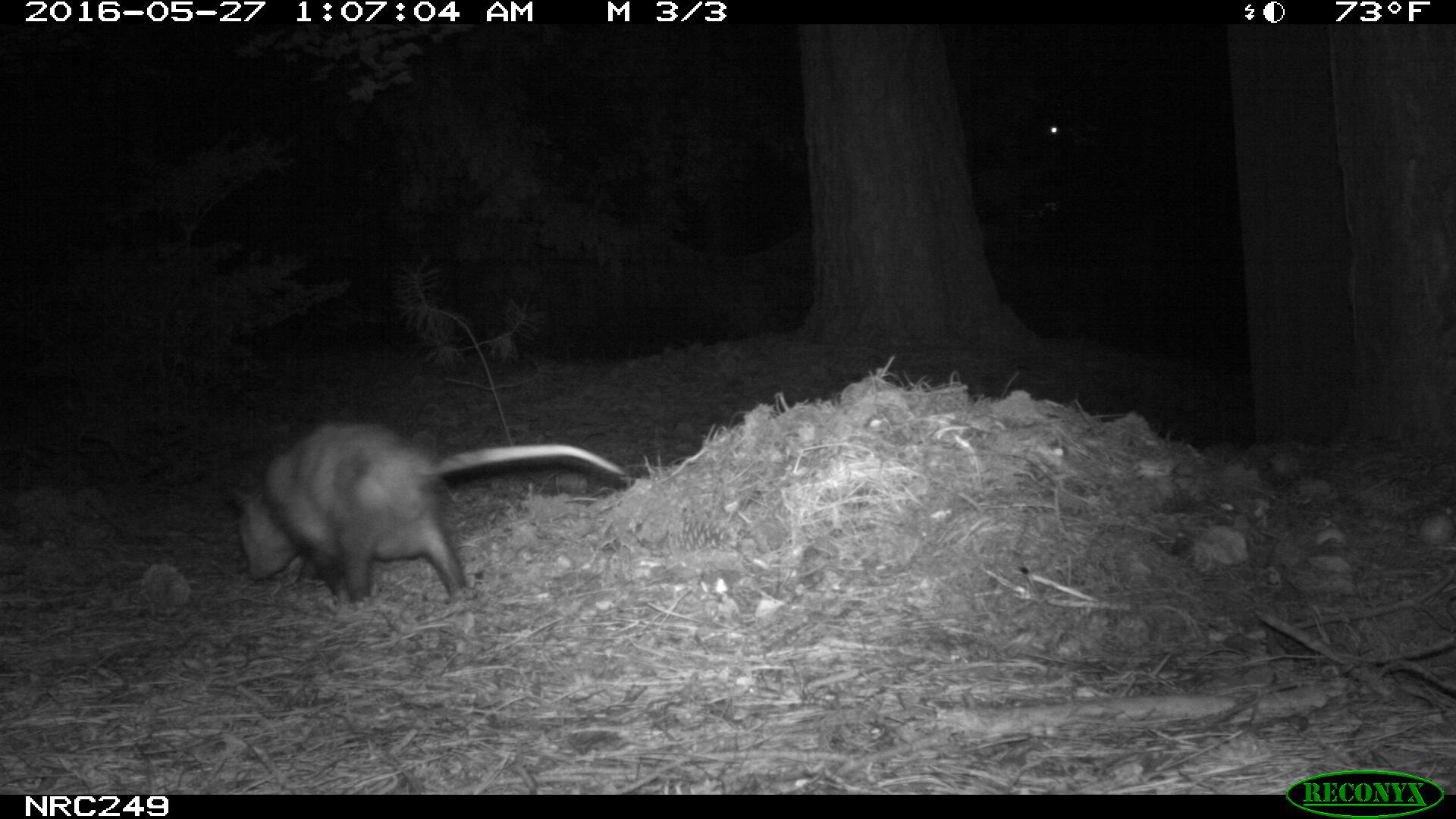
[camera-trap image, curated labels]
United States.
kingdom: Animalia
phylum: Chordata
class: Mammalia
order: Didelphimorphia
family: Didelphidae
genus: Didelphis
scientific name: Didelphis virginiana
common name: virginia opossum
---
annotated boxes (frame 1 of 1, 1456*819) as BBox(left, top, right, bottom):
Virginia Opossum: BBox(215, 402, 633, 619)